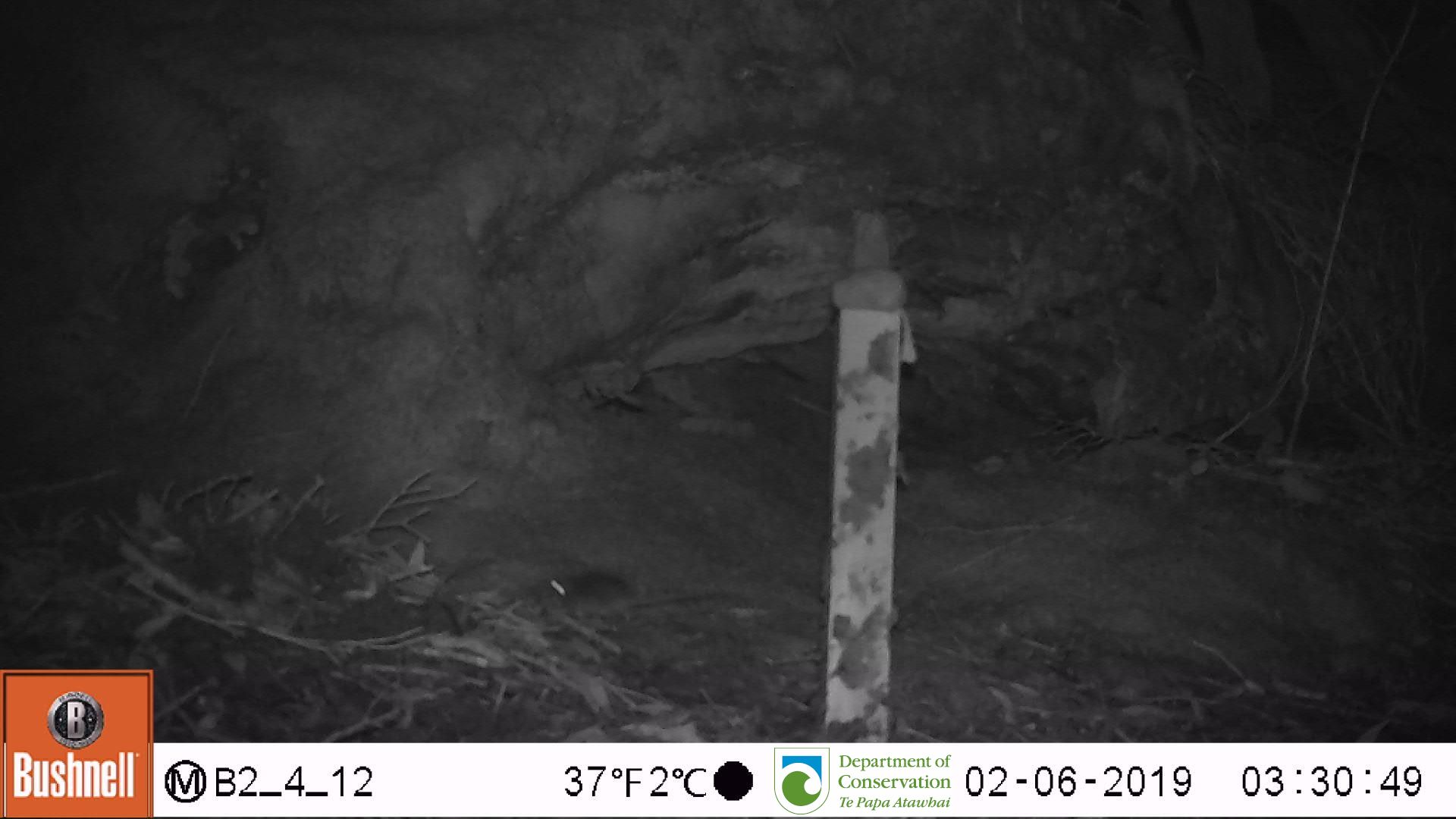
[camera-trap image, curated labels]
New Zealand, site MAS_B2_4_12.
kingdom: Animalia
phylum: Chordata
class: Mammalia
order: Rodentia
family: Muridae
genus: Mus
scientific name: Mus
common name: mouse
Mouse (Mus).